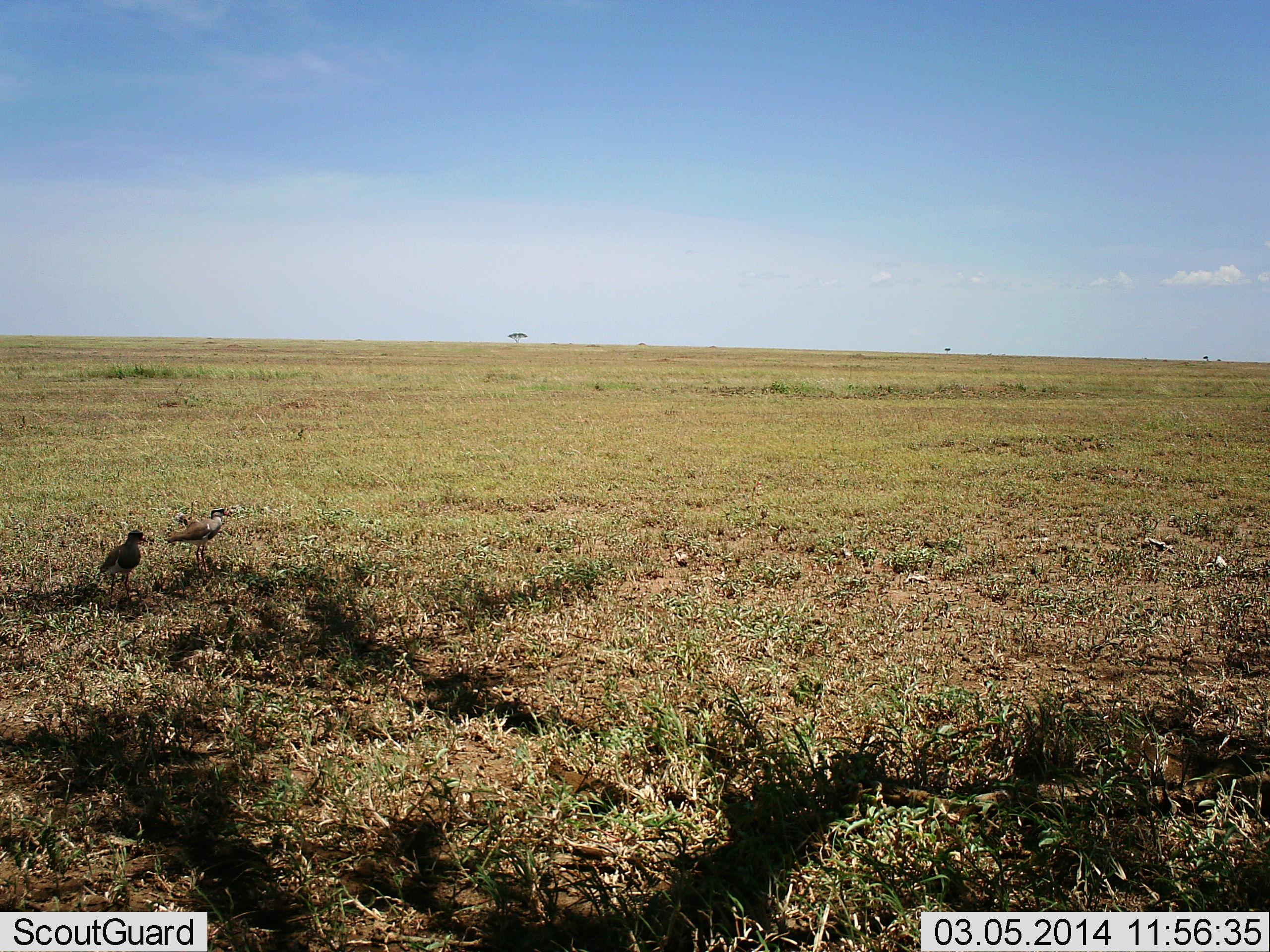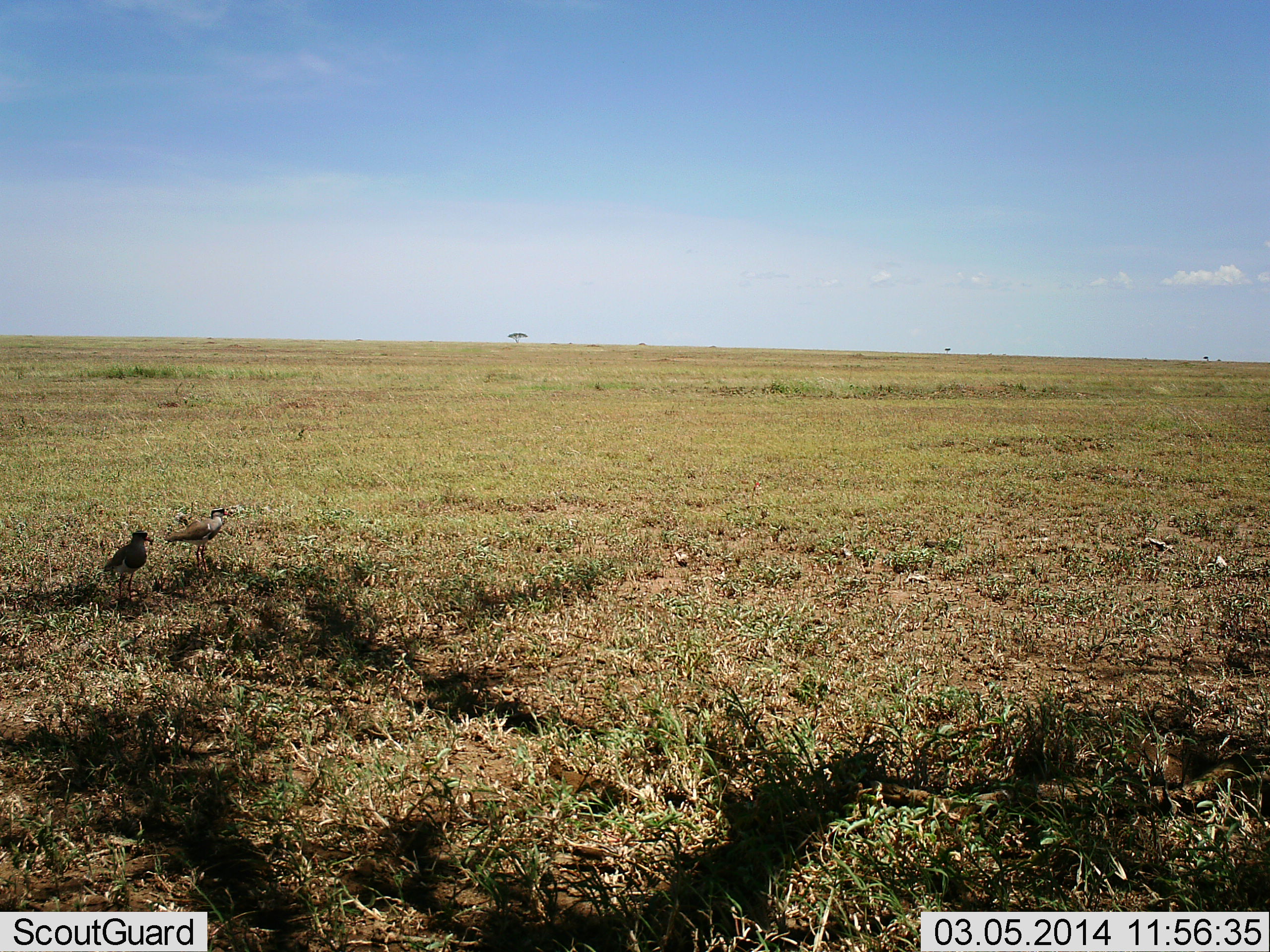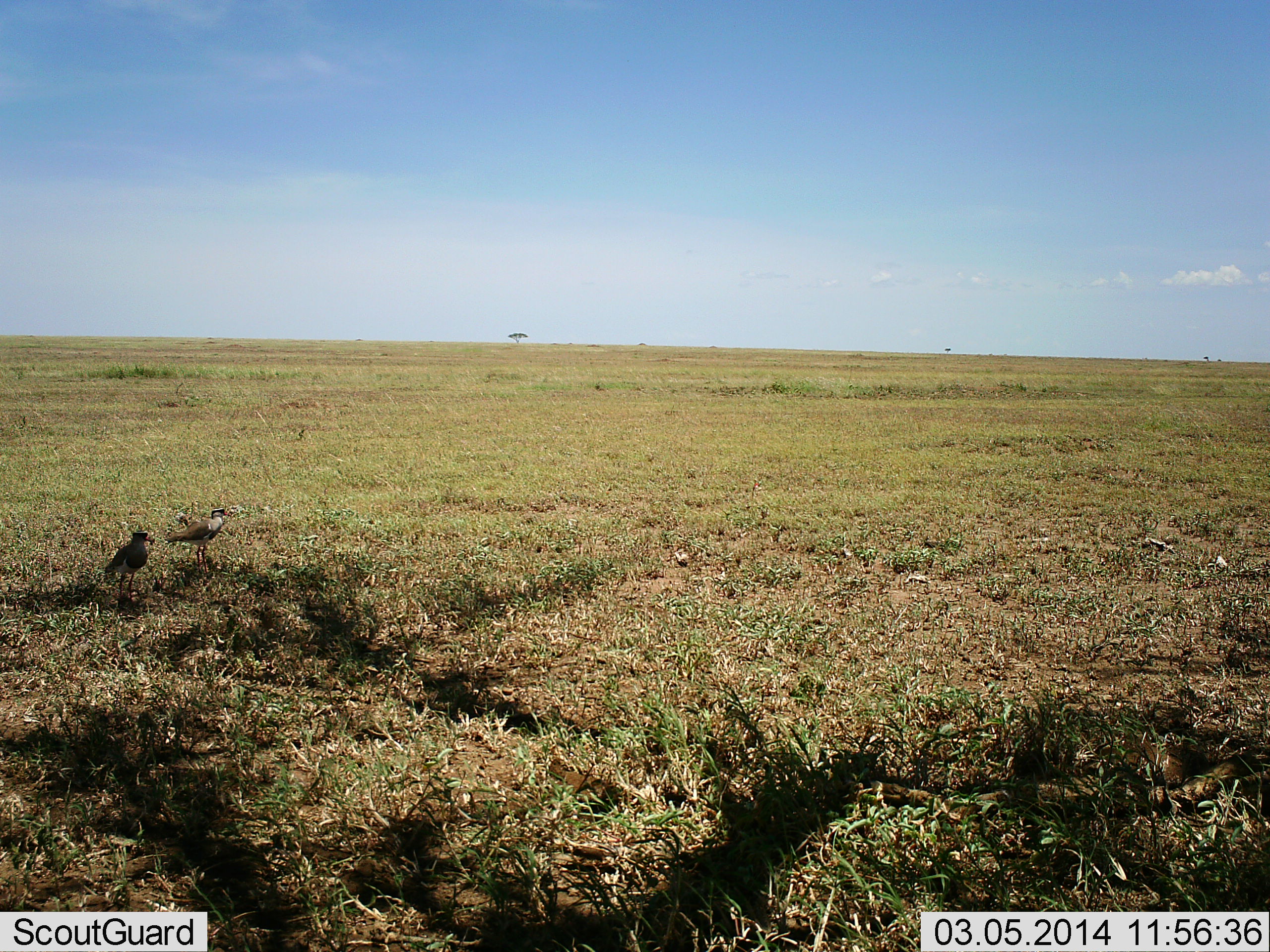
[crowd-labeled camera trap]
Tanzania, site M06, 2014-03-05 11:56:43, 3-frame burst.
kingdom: Animalia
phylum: Chordata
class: Aves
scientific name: Aves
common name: bird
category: otherbird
Otherbird (bird) (Aves), count 2. Behavior (volunteer vote fractions): standing 100%, resting 0%, moving 10%, interacting 0%. Young present (vote fraction): 0%. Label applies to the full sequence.